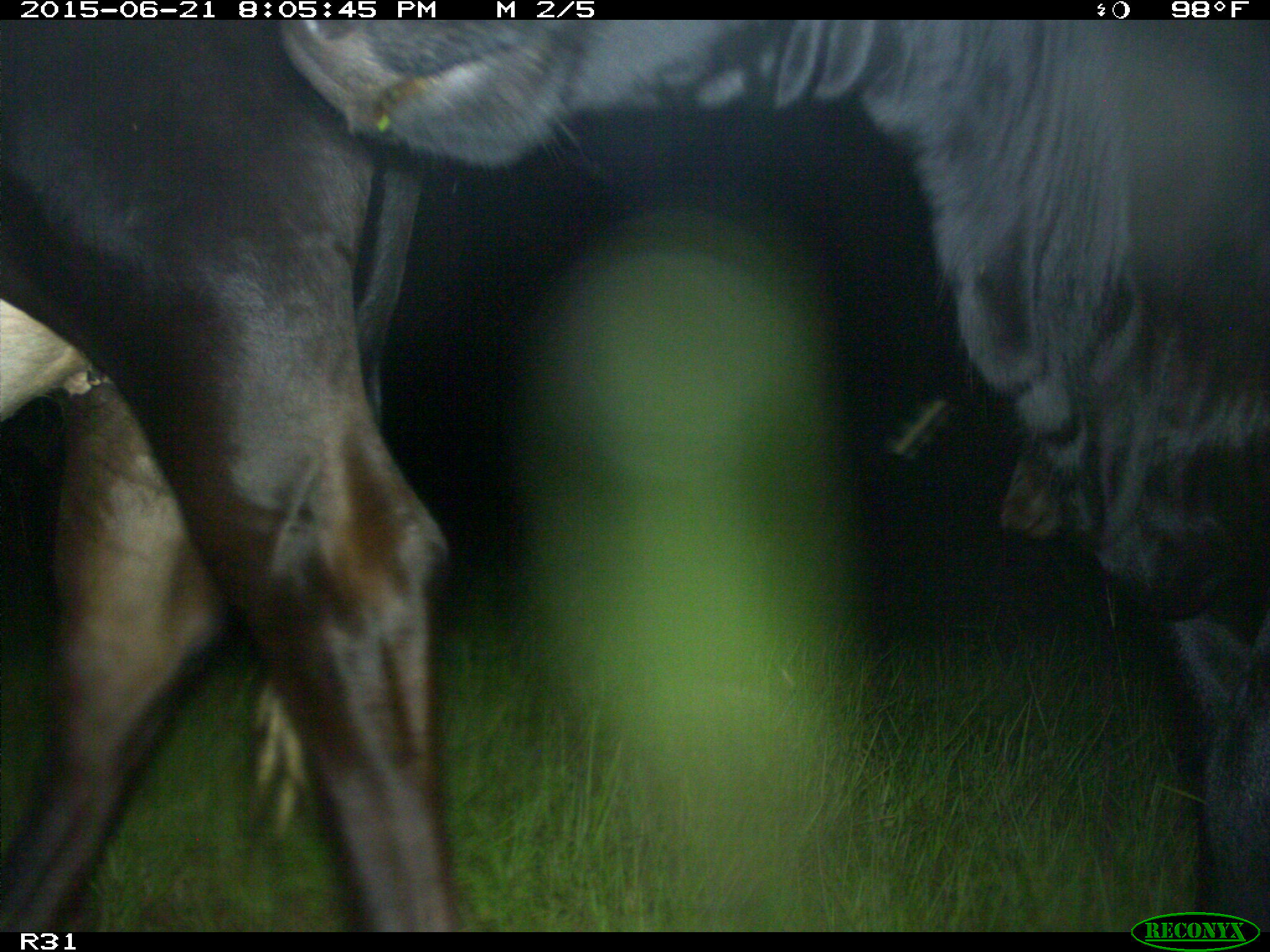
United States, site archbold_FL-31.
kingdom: Animalia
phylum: Chordata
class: Mammalia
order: Artiodactyla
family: Bovidae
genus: Bos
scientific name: Bos taurus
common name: domestic cow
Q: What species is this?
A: Bos taurus (domestic cow).